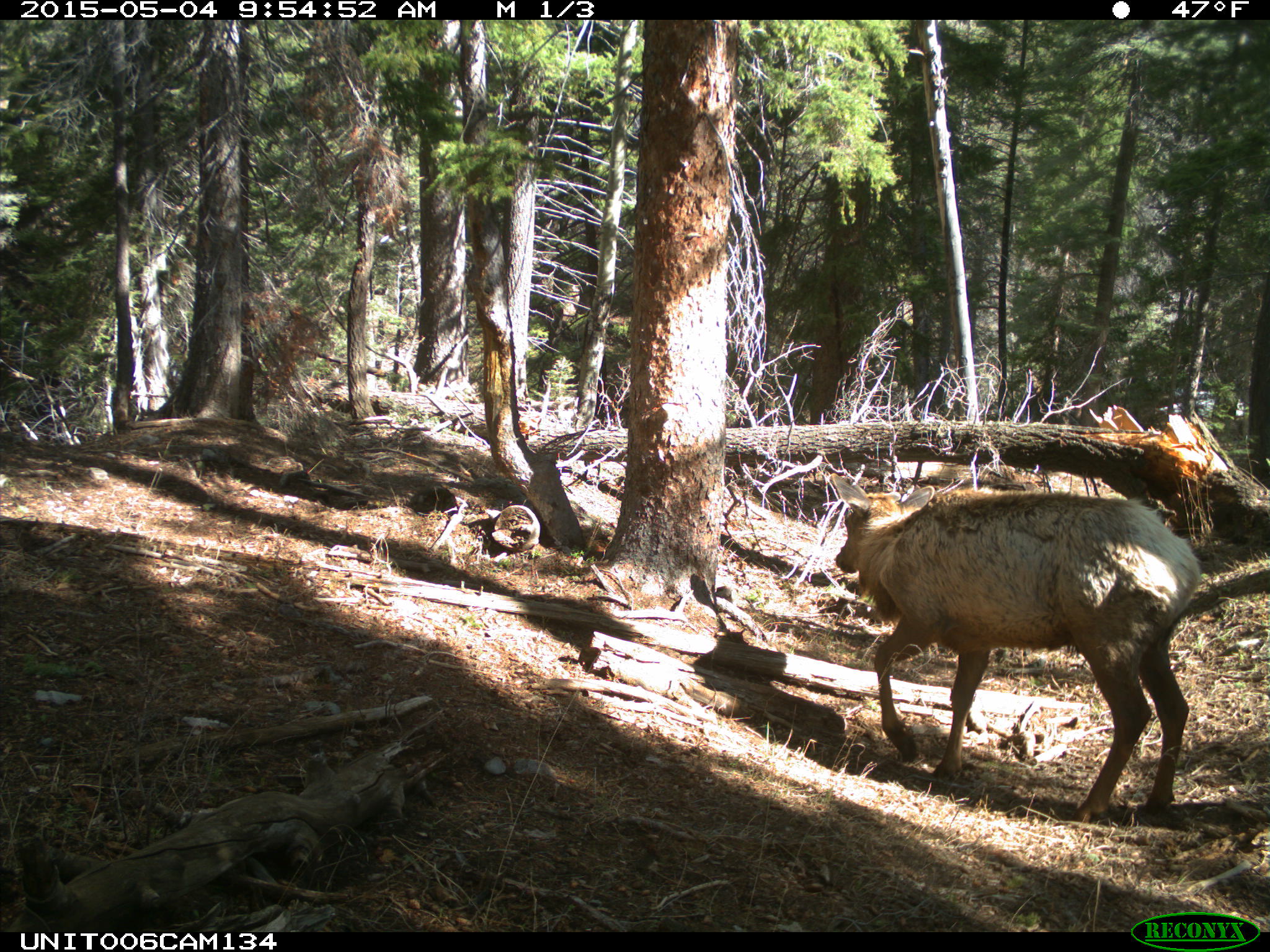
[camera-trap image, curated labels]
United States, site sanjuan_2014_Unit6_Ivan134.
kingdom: Animalia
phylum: Chordata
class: Mammalia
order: Artiodactyla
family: Cervidae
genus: Cervus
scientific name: Cervus elaphus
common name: red deer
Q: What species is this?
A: Cervus elaphus (red deer).